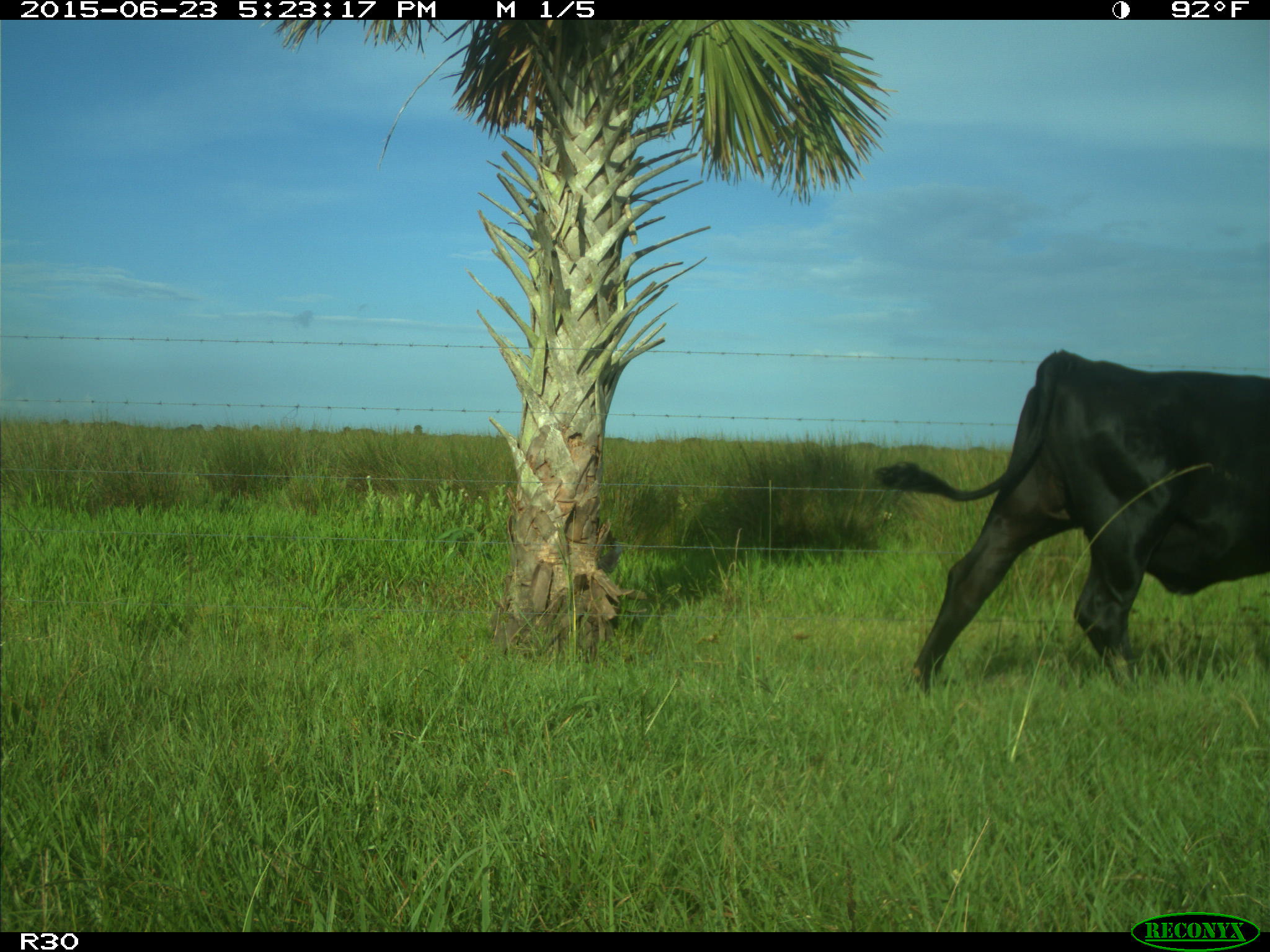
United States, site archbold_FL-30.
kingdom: Animalia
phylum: Chordata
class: Mammalia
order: Artiodactyla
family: Bovidae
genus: Bos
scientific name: Bos taurus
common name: domestic cow